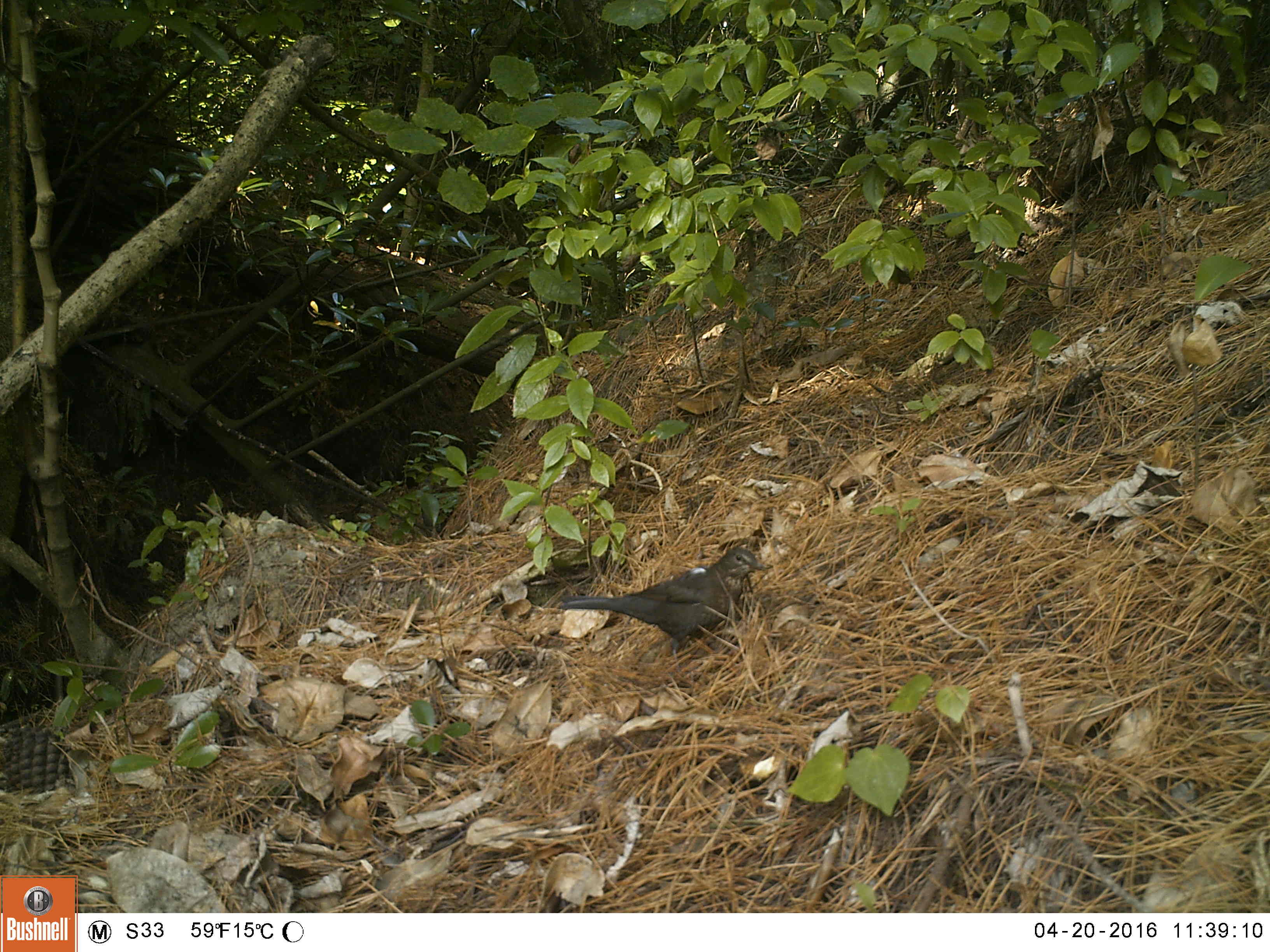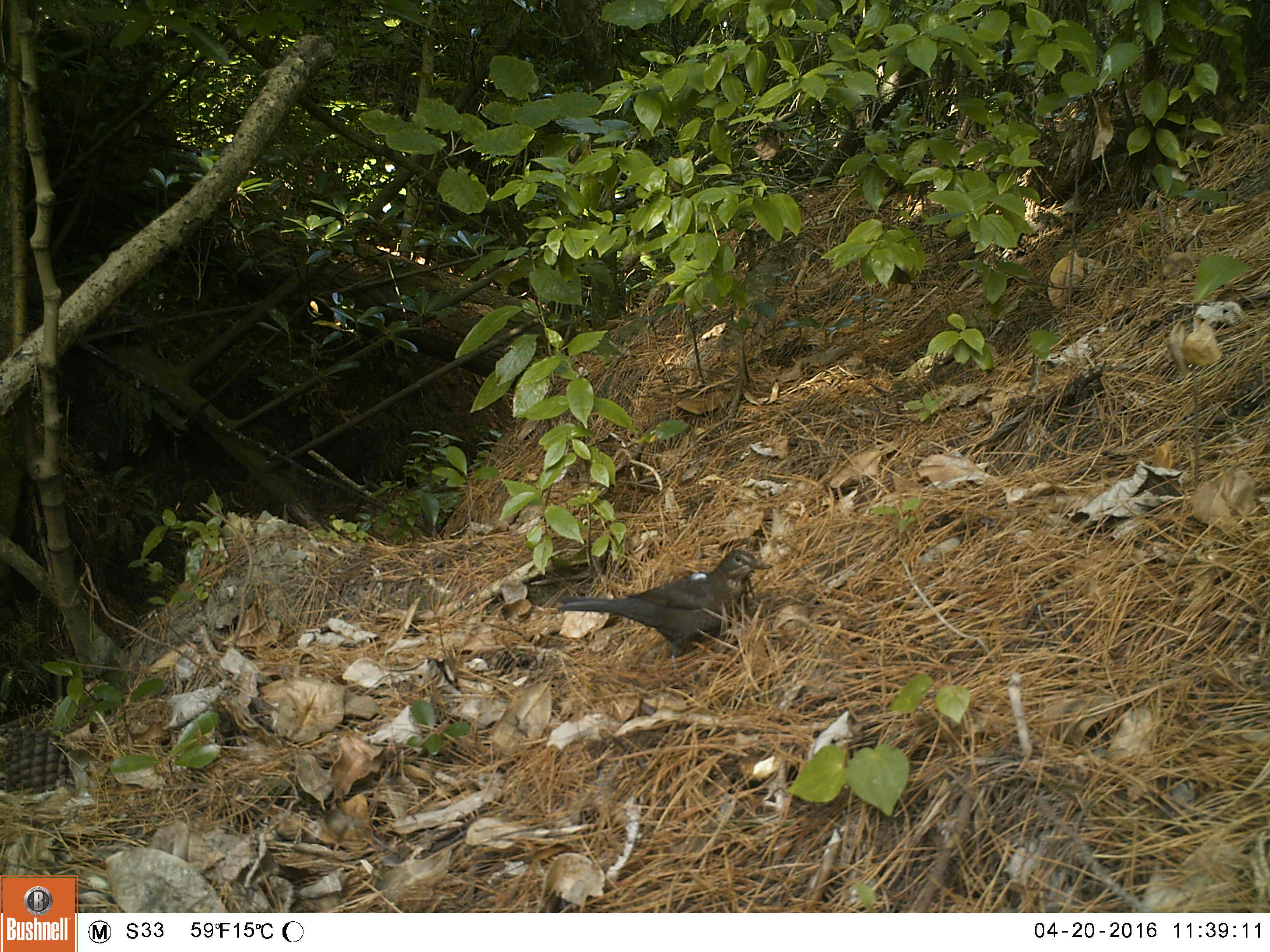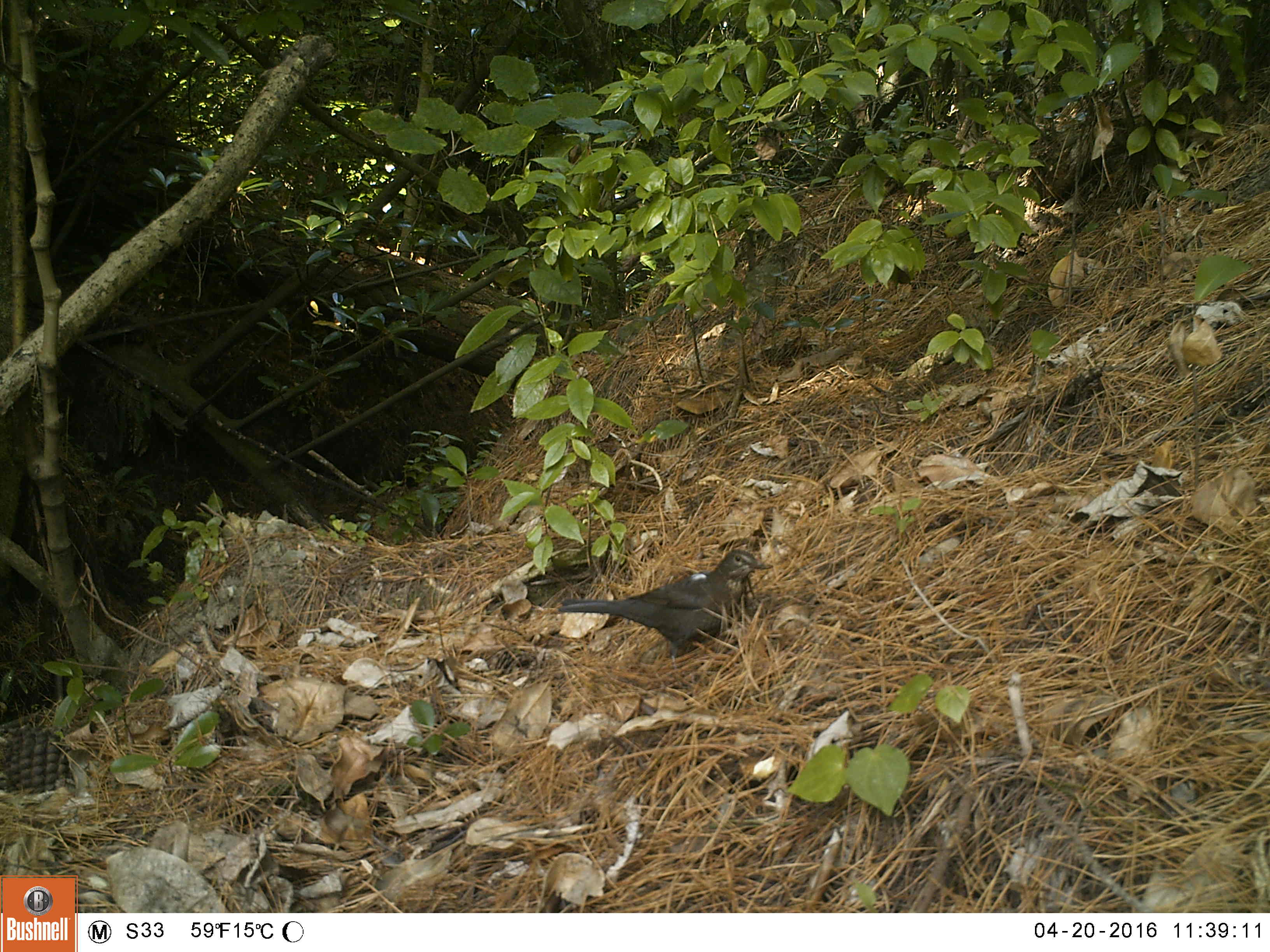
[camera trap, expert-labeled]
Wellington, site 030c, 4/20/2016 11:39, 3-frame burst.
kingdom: Animalia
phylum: Chordata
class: Aves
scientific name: Aves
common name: bird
Bird (Aves).